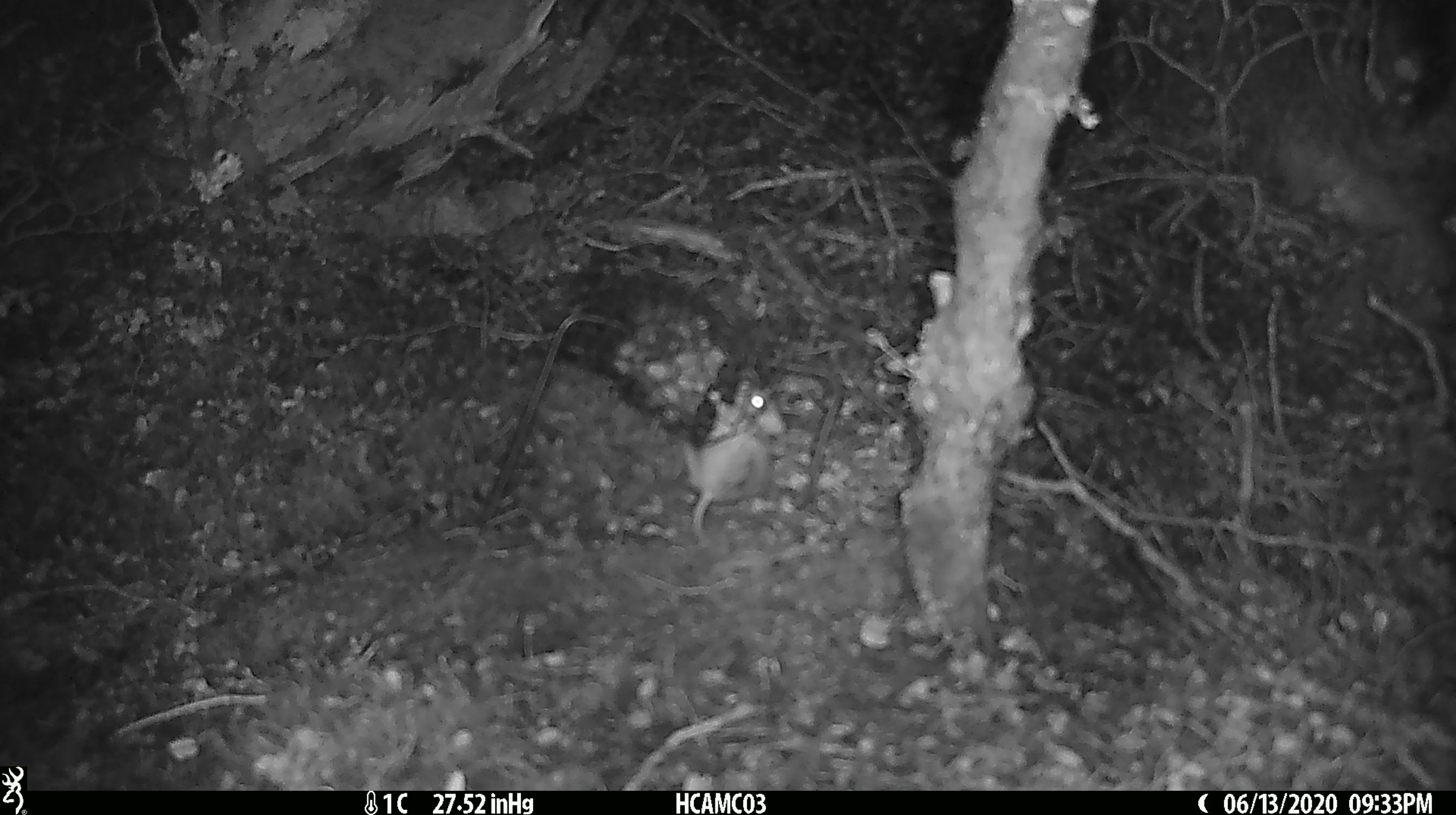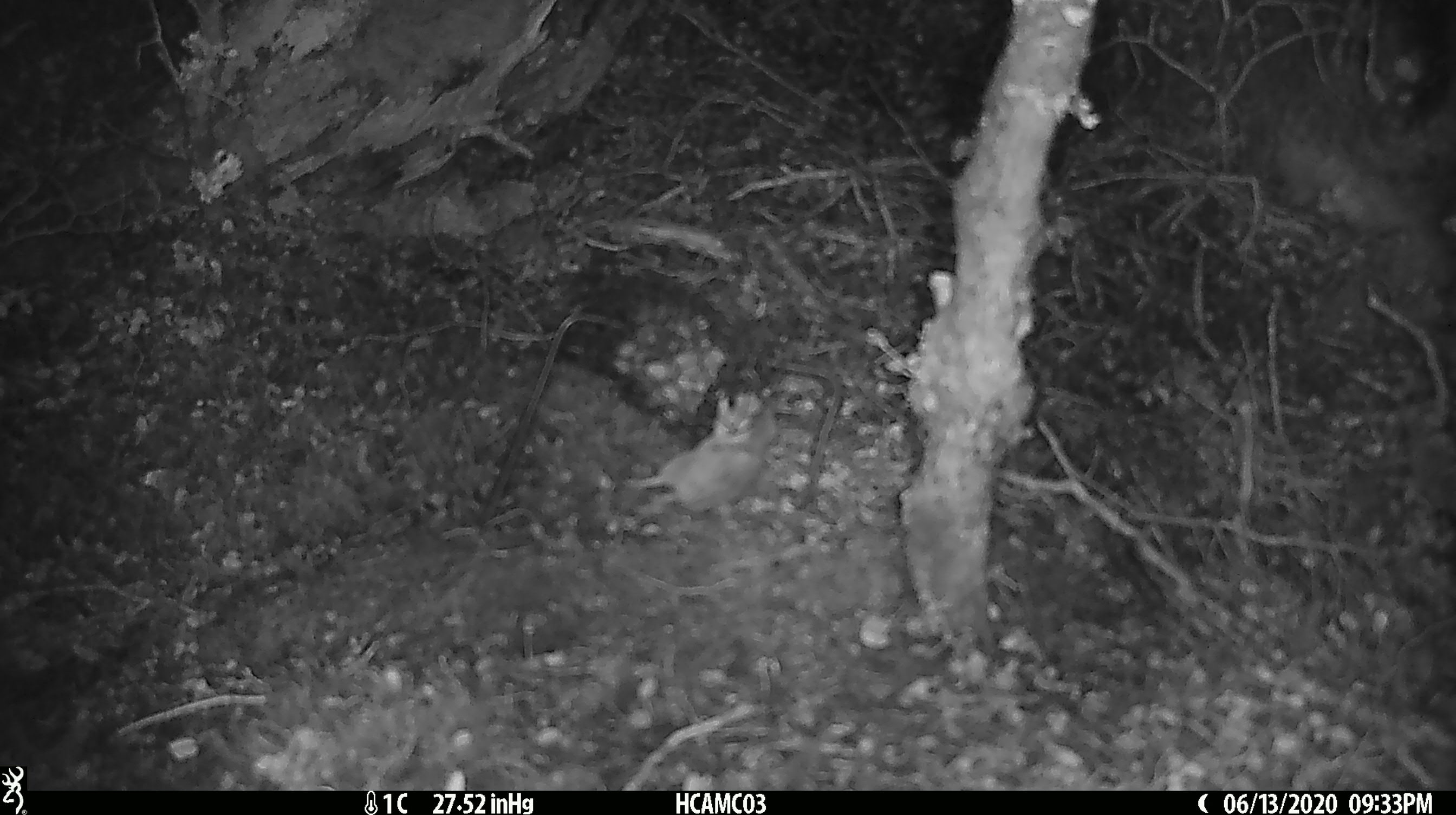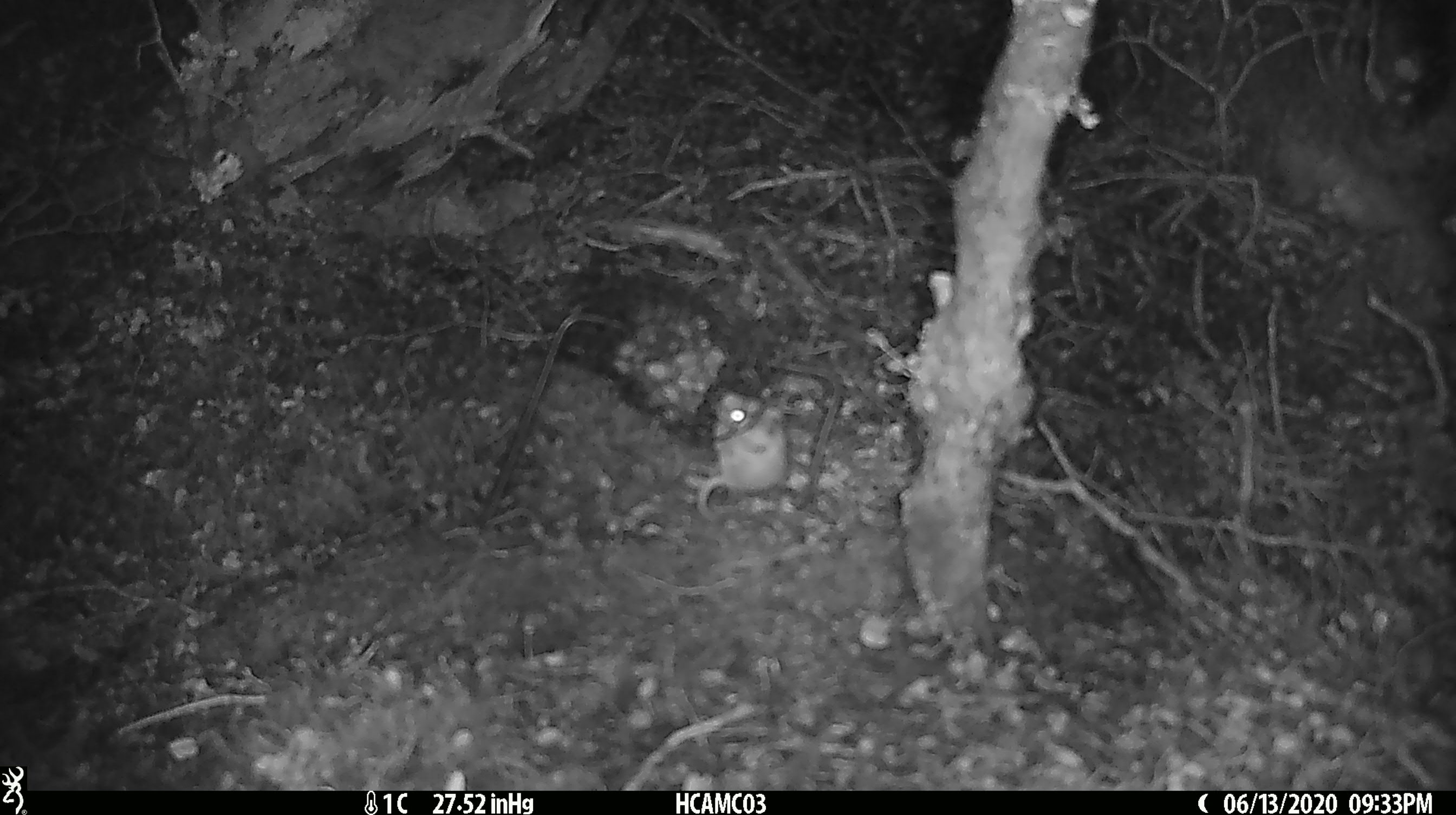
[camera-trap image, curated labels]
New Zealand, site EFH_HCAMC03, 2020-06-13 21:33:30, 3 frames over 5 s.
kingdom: Animalia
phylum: Chordata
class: Mammalia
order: Rodentia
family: Muridae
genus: Mus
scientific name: Mus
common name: mouse